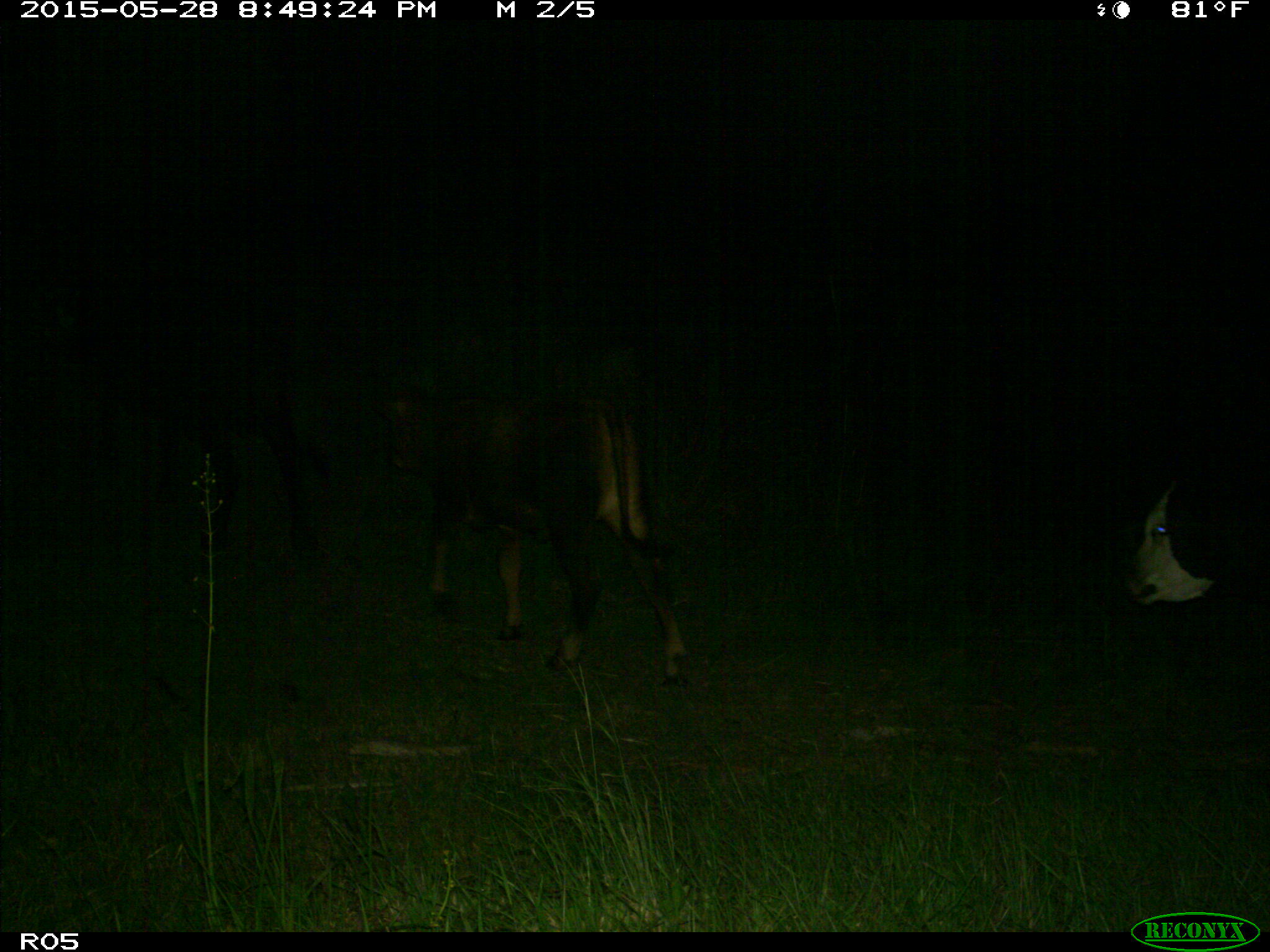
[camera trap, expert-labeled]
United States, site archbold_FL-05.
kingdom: Animalia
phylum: Chordata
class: Mammalia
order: Artiodactyla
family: Bovidae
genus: Bos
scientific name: Bos taurus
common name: domestic cow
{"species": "Bos taurus (domestic cow)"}